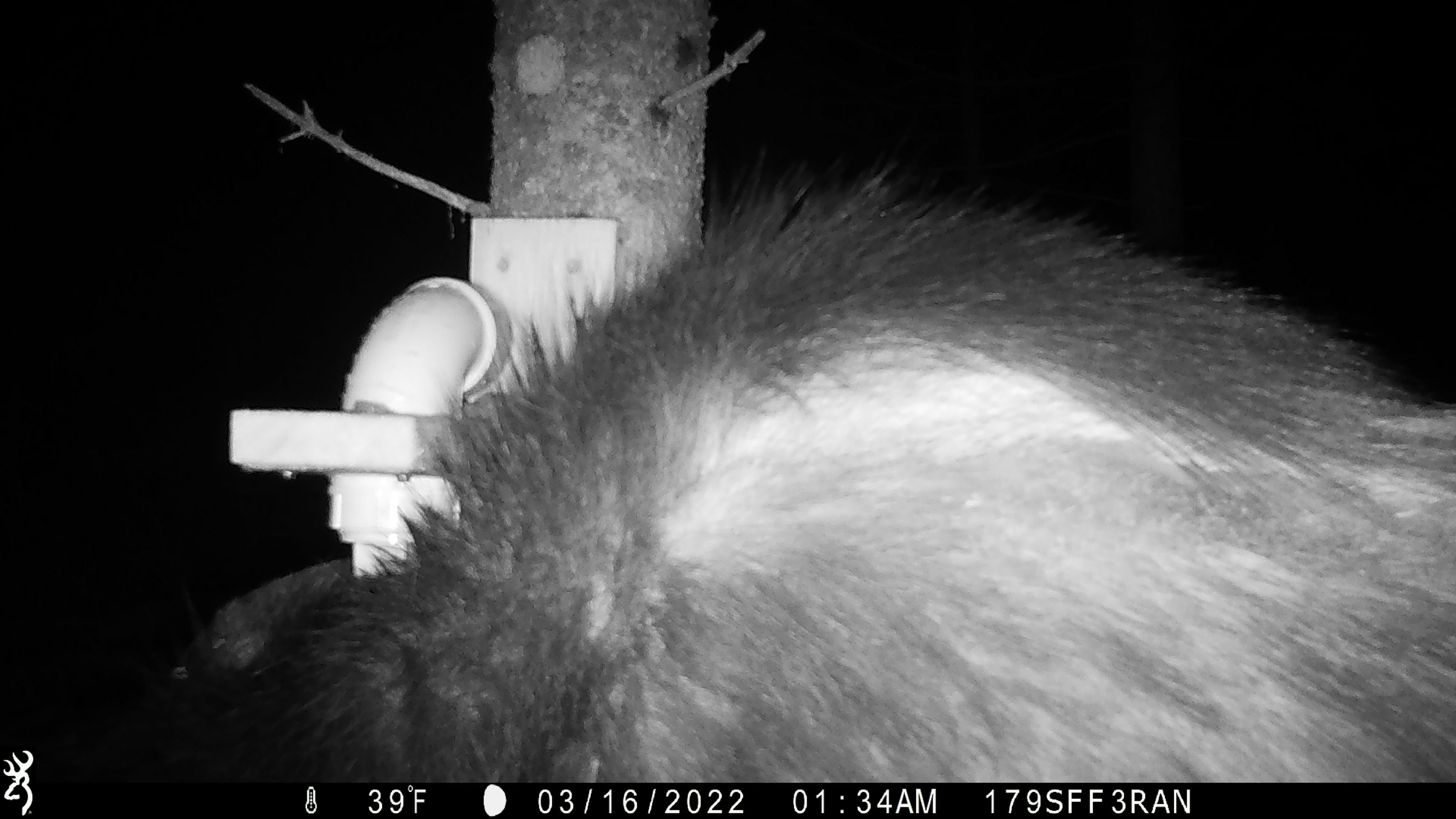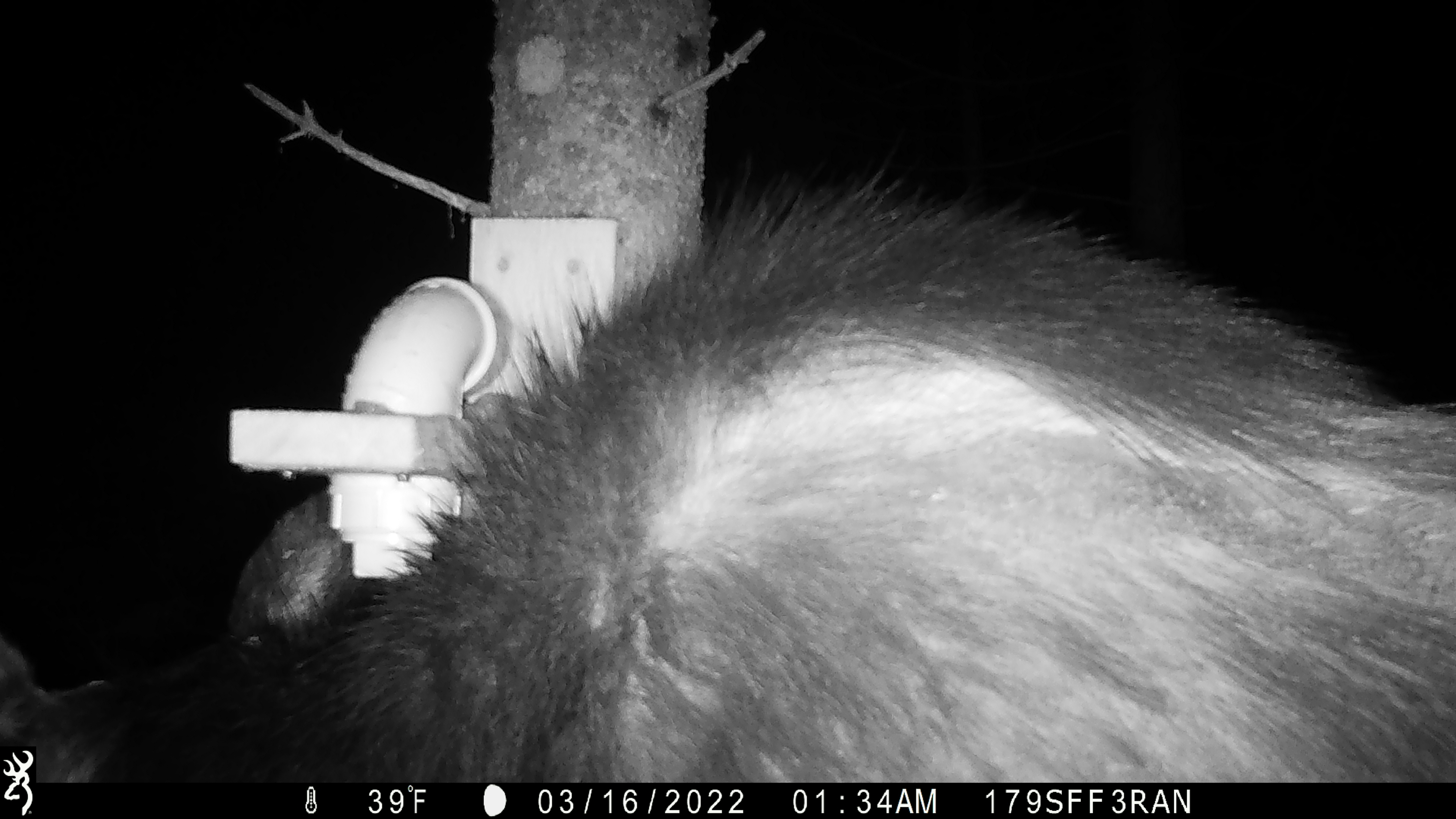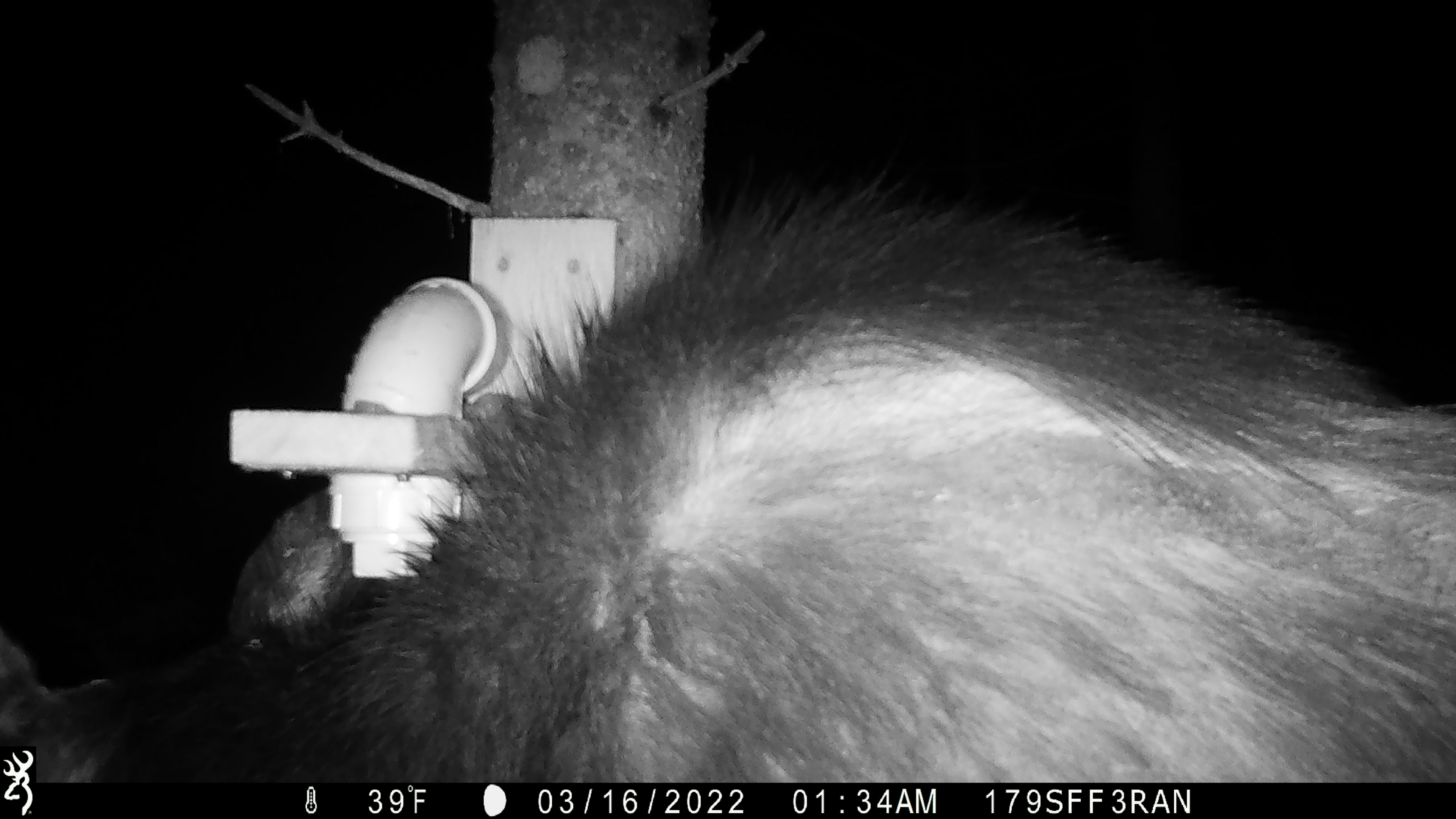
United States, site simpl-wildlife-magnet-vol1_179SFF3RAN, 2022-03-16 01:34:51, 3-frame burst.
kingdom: Animalia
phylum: Chordata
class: Mammalia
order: Artiodactyla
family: Cervidae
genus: Alces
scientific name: Alces alces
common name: moose